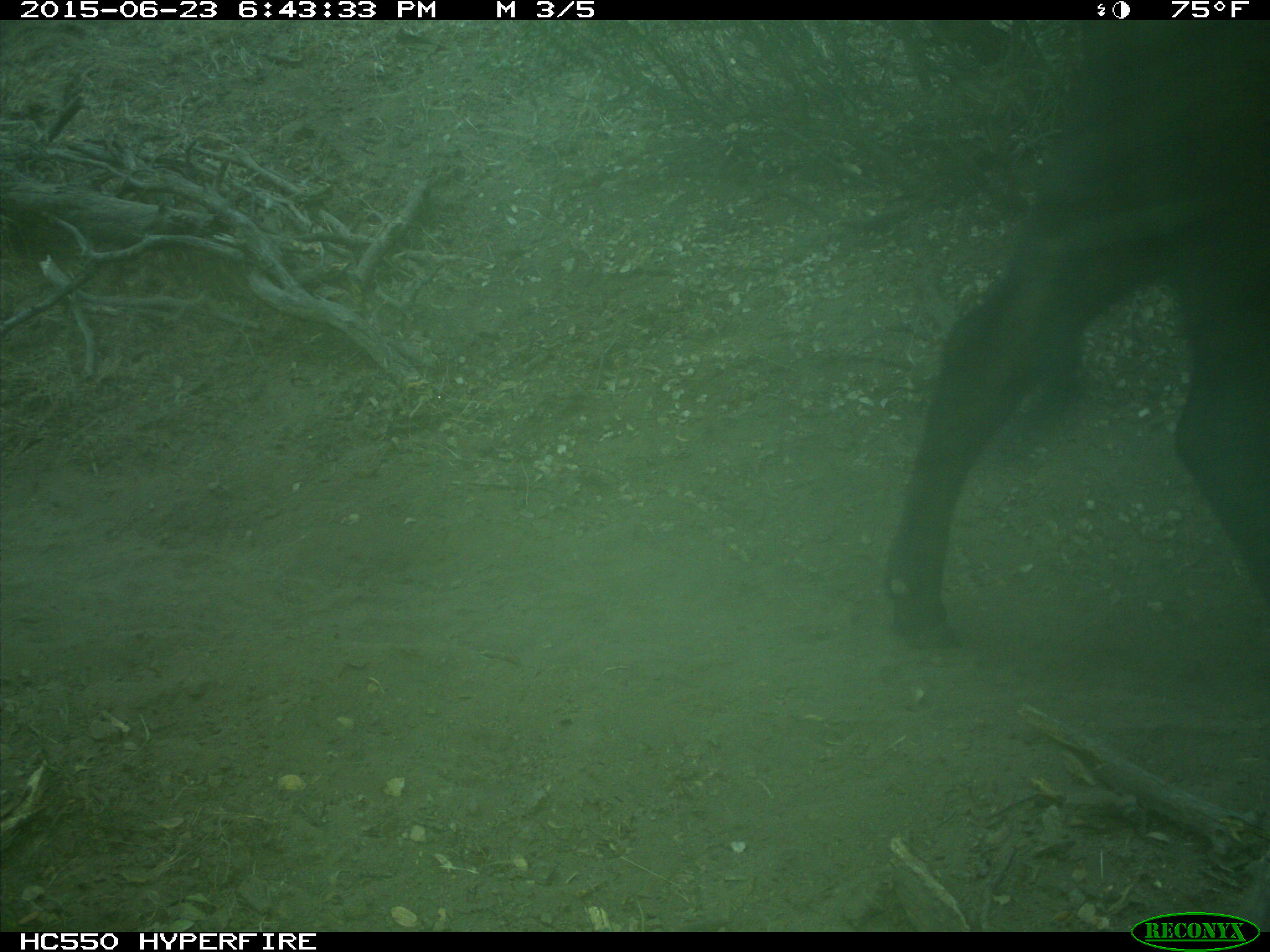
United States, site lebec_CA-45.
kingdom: Animalia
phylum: Chordata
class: Mammalia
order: Artiodactyla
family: Bovidae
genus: Bos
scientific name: Bos taurus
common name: domestic cow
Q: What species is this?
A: Bos taurus (domestic cow).